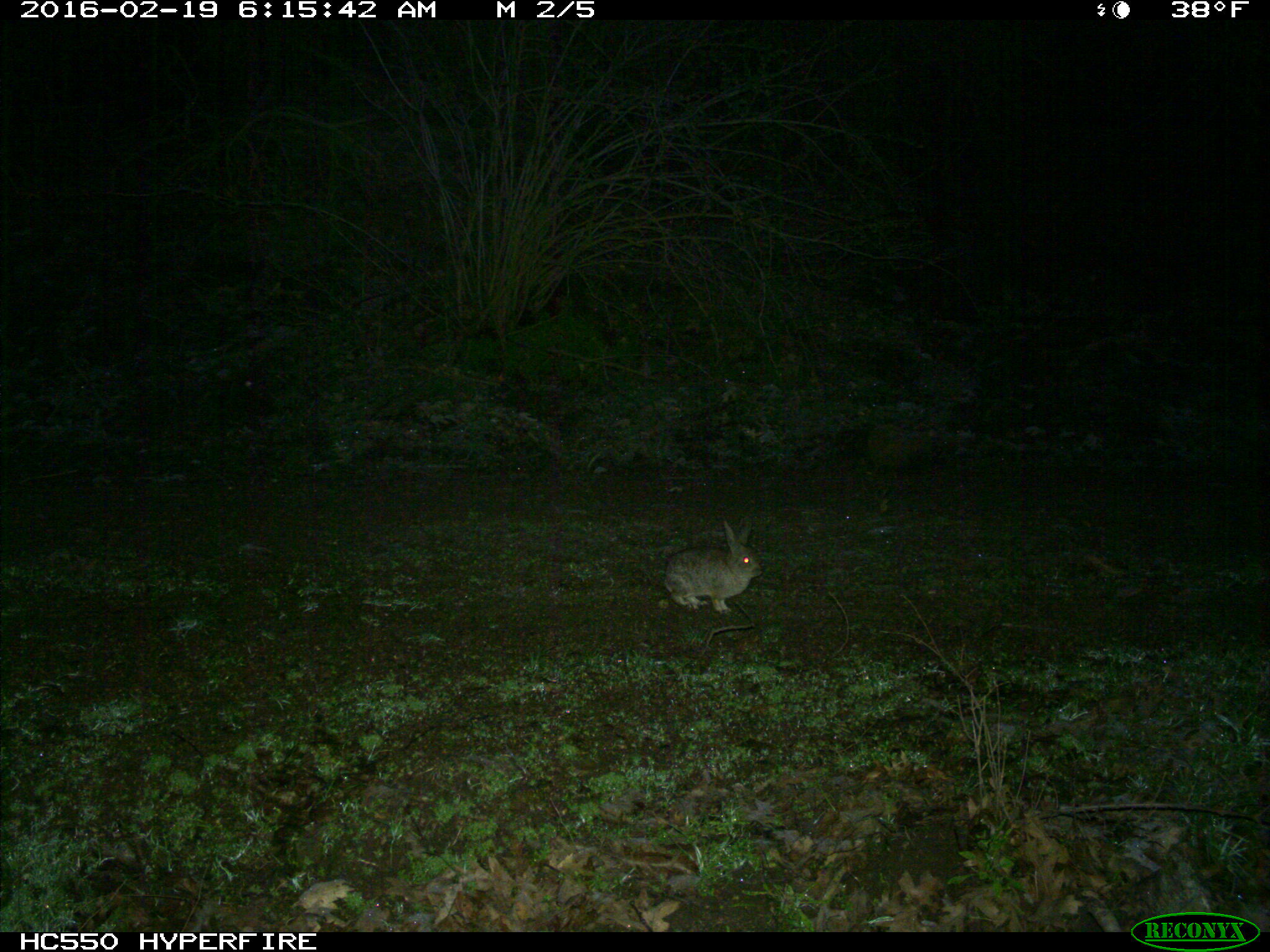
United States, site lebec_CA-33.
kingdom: Animalia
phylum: Chordata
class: Mammalia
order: Lagomorpha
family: Leporidae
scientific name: Leporidae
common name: rabbits and hares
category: unidentified rabbit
Unidentified rabbit (rabbits and hares) (Leporidae).